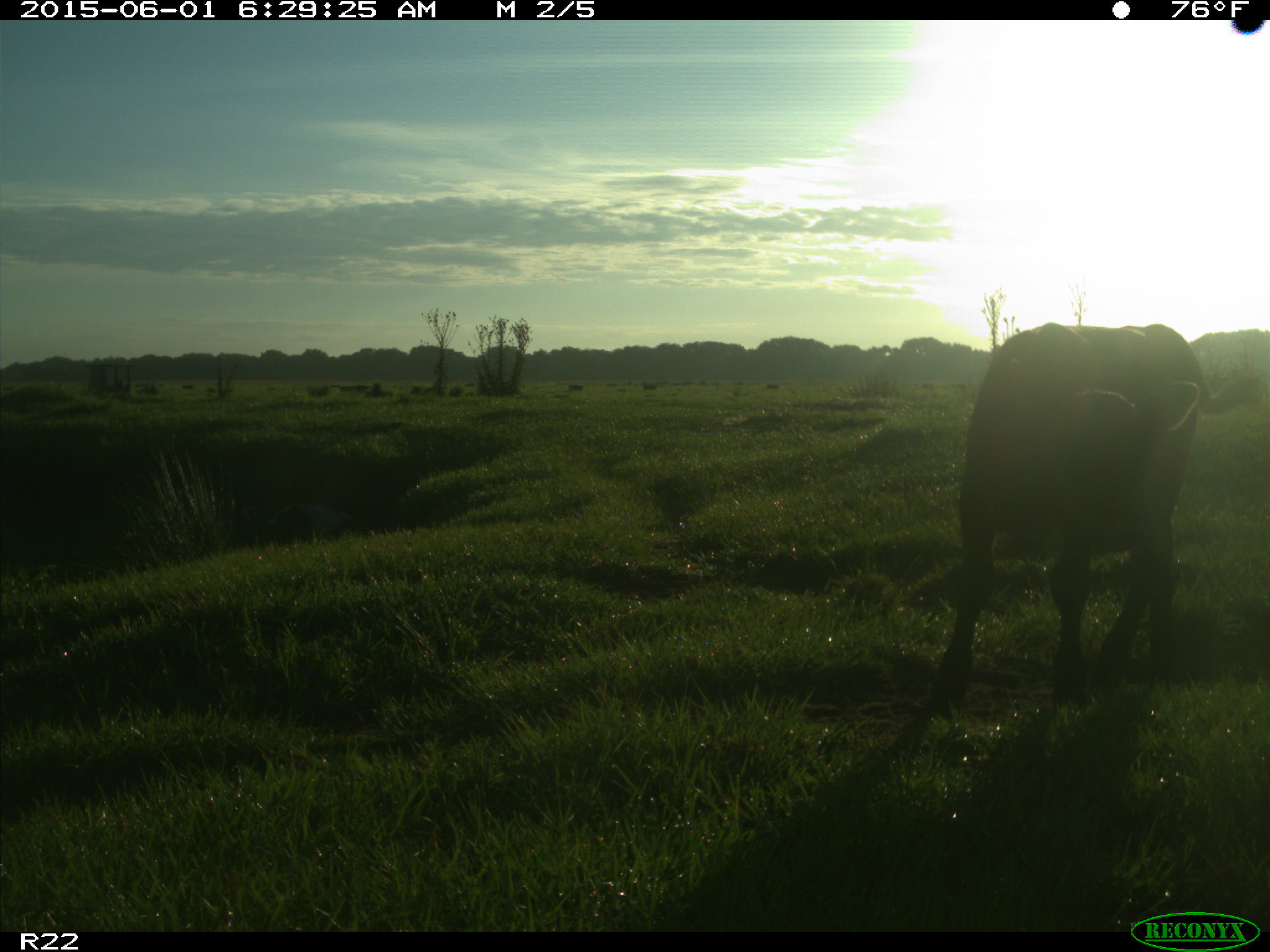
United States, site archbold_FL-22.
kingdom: Animalia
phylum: Chordata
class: Mammalia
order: Artiodactyla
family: Suidae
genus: Sus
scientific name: Sus scrofa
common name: wild boar